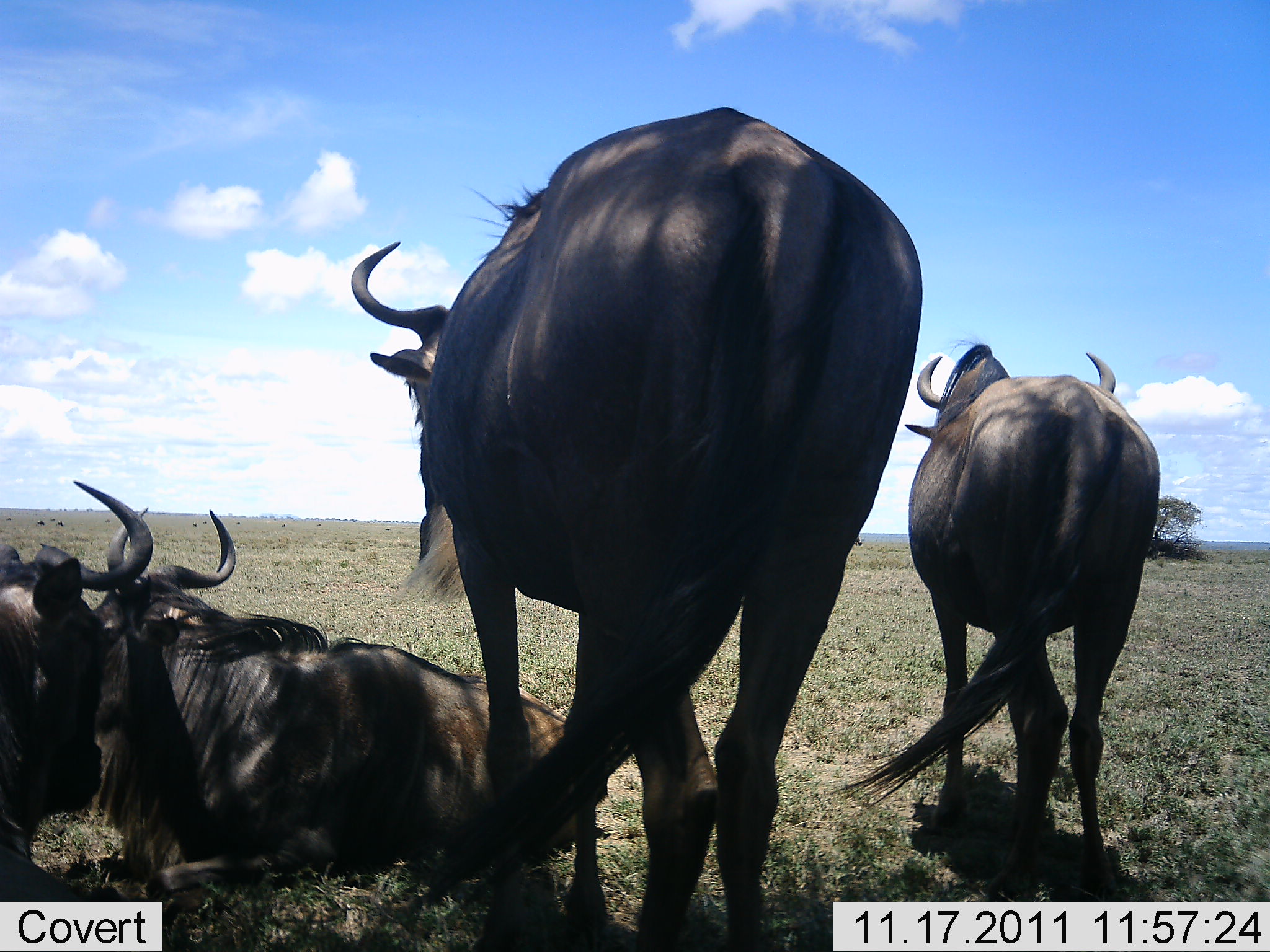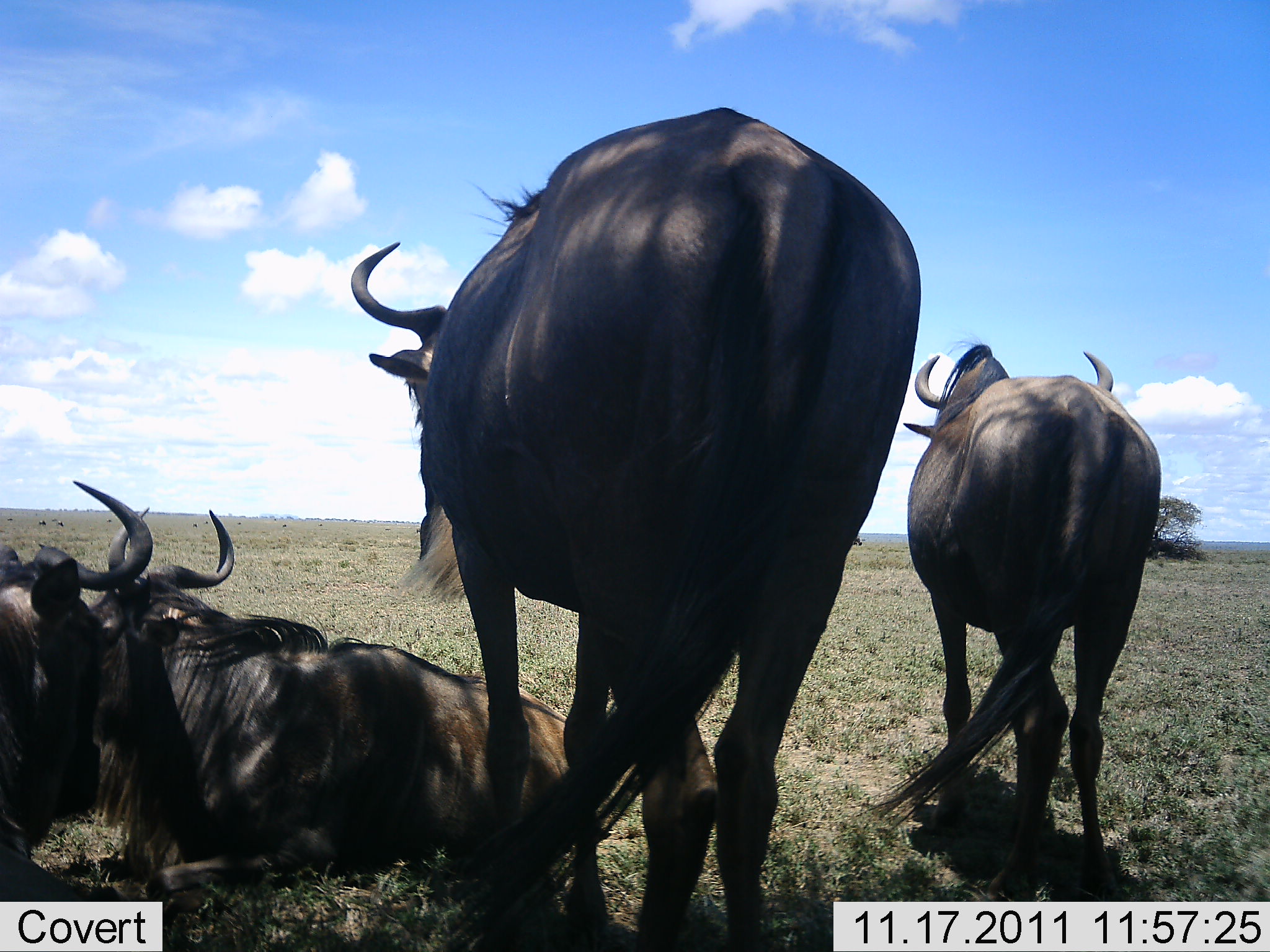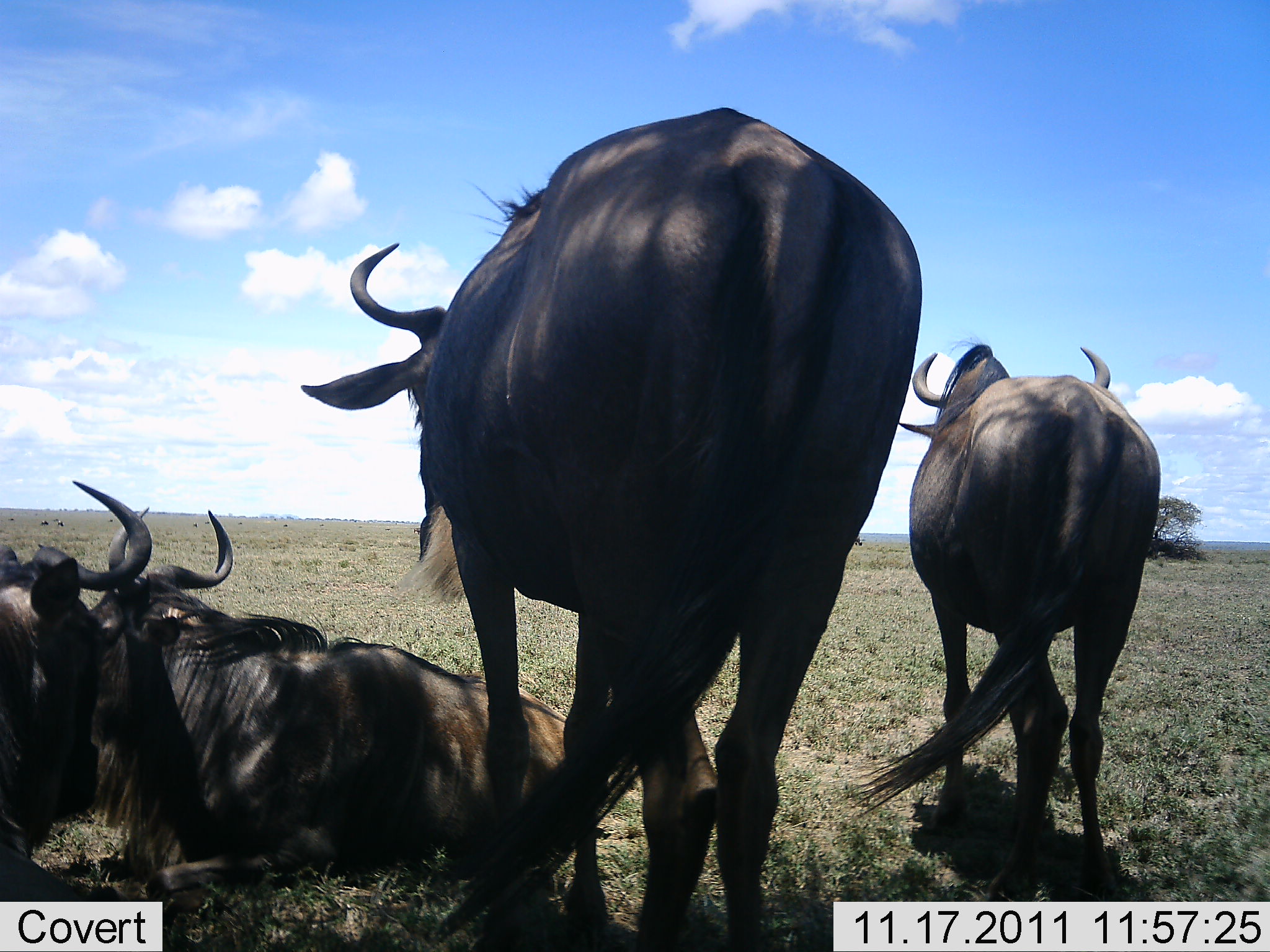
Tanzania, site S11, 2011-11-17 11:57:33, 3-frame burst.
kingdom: Animalia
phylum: Chordata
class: Mammalia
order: Artiodactyla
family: Bovidae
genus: Connochaetes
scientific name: Connochaetes taurinus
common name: blue wildebeest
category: wildebeest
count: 4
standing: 100%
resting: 100%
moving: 8%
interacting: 0%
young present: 0%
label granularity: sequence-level